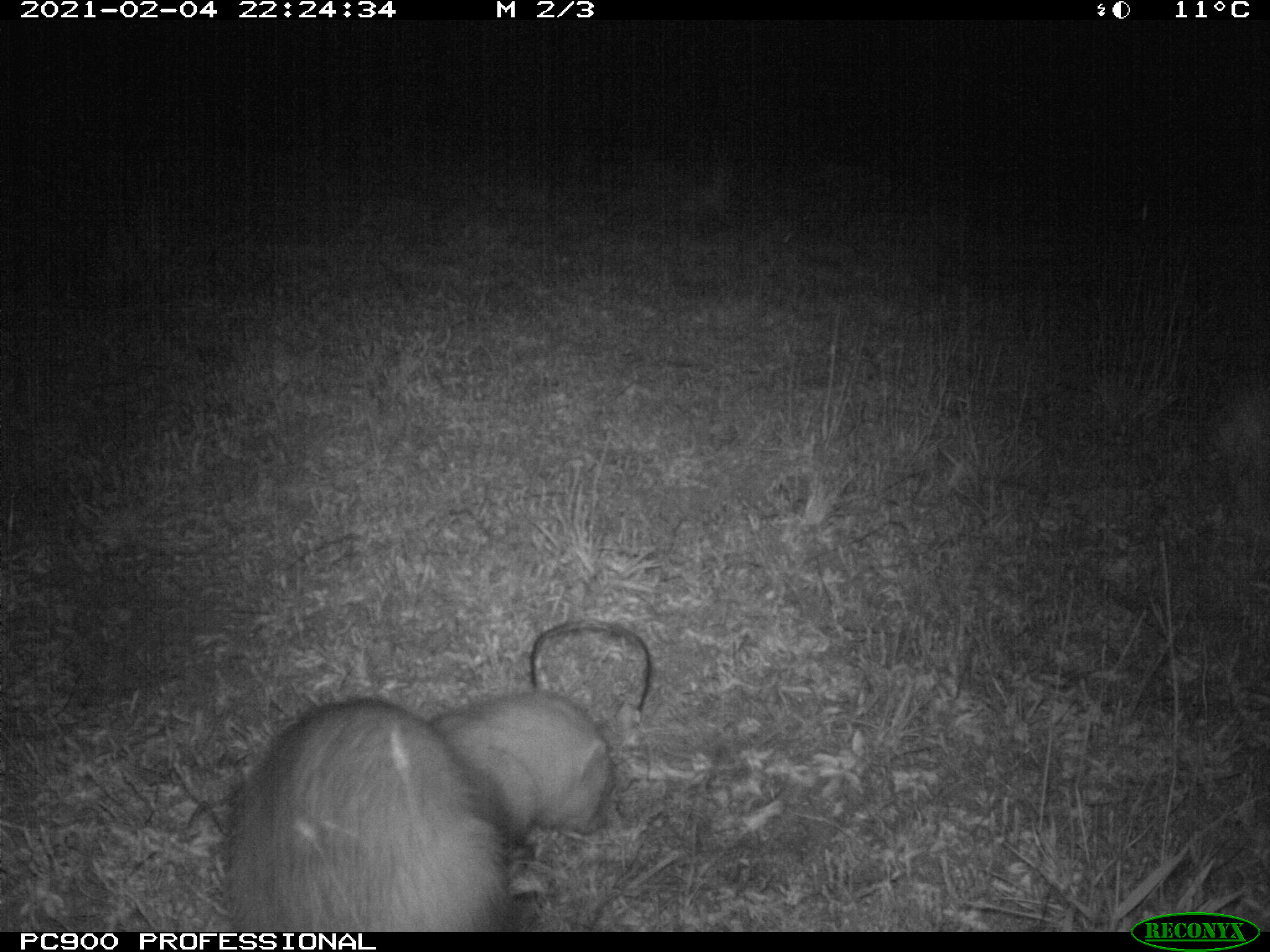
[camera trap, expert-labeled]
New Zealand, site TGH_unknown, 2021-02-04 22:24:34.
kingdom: Animalia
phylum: Chordata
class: Mammalia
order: Carnivora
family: Mustelidae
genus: Mustela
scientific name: Mustela furo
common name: ferret